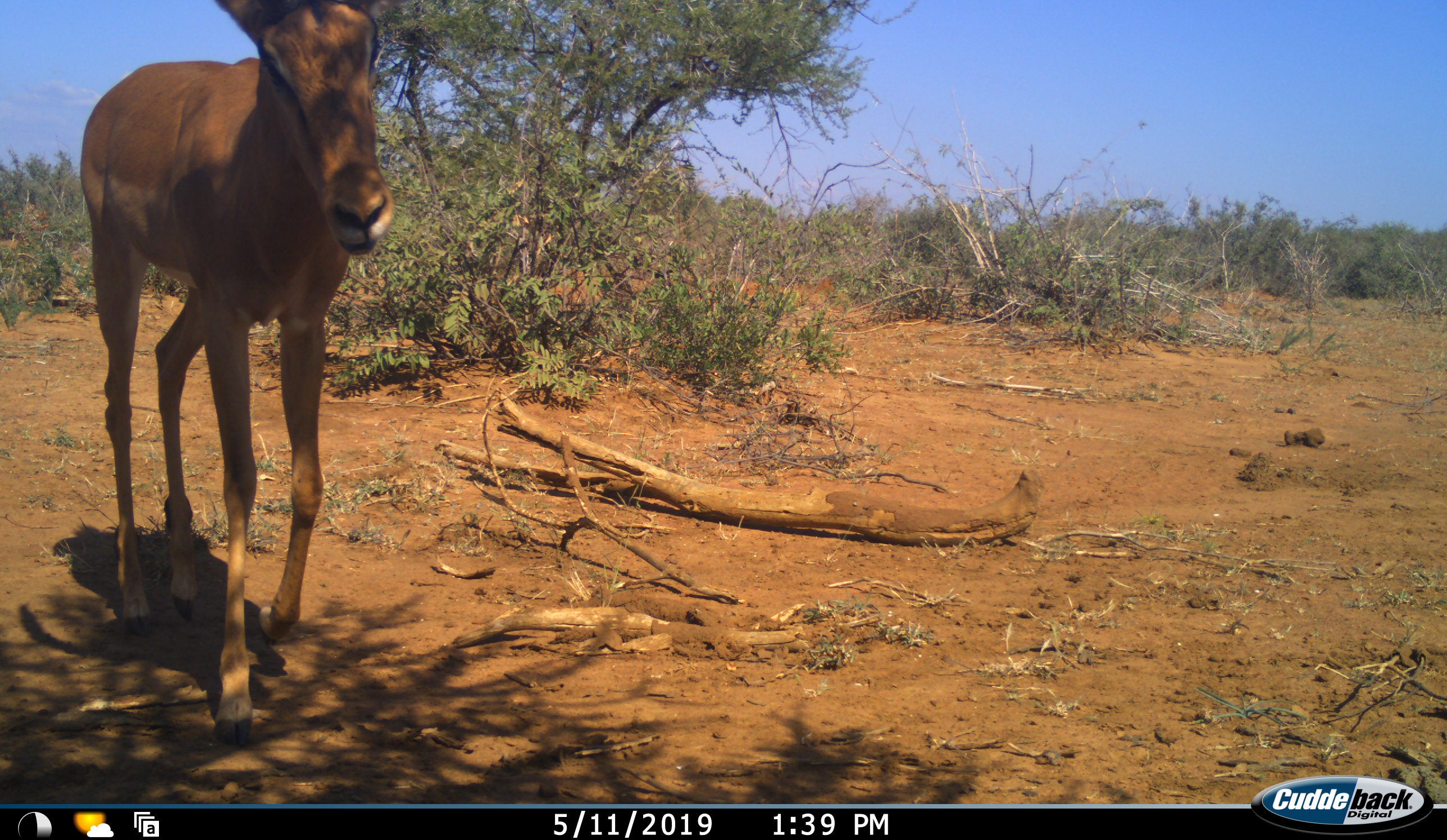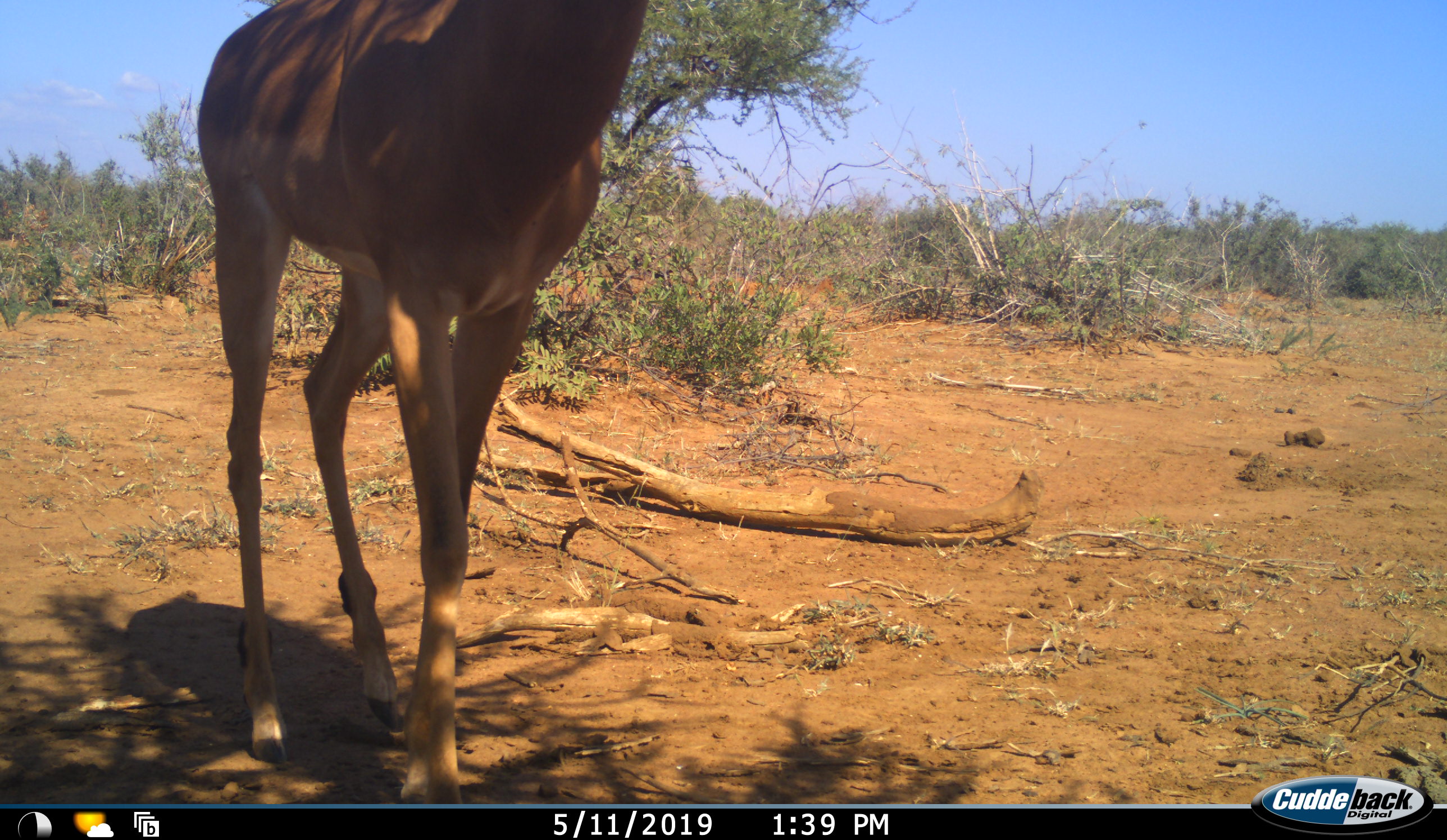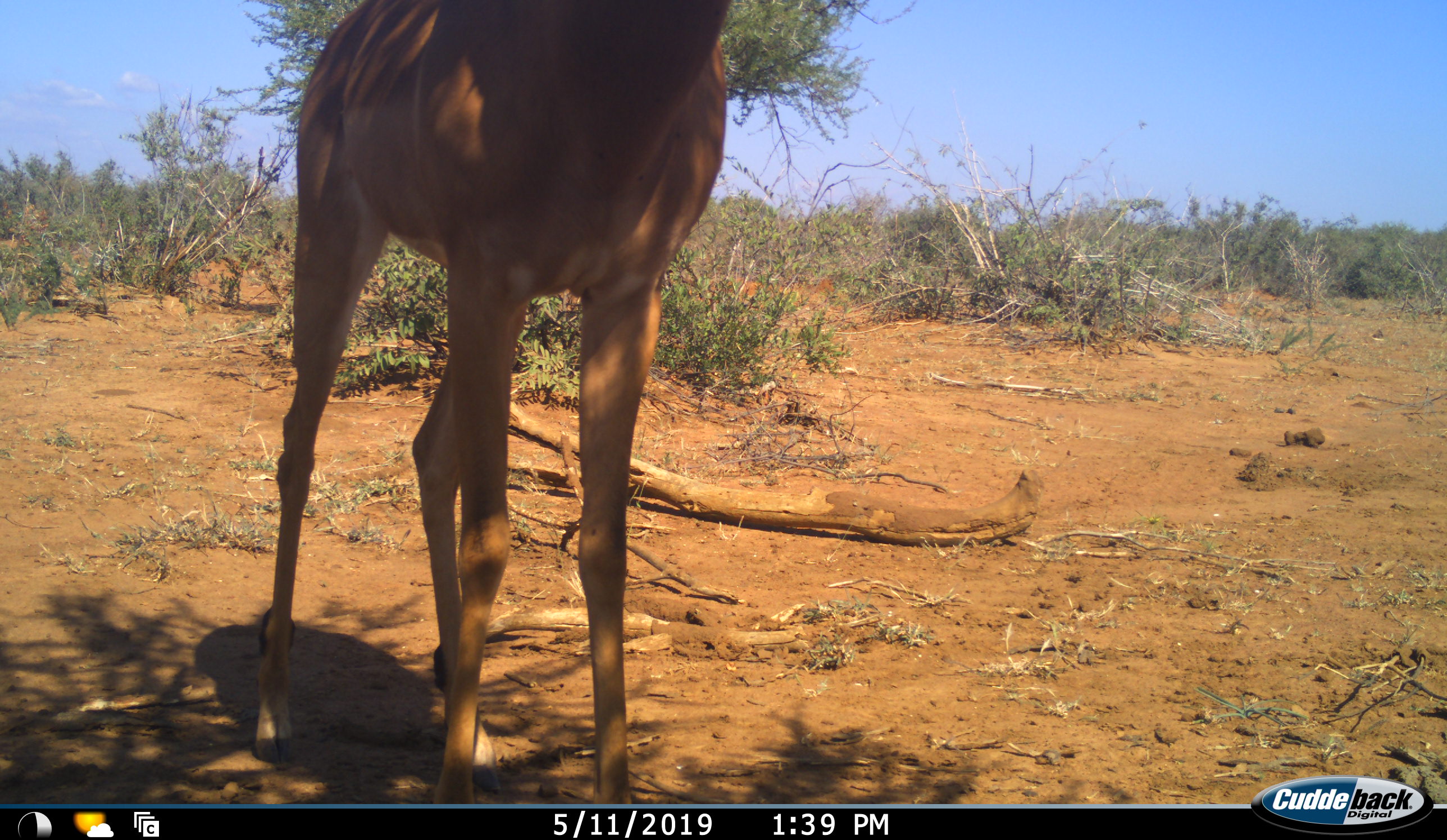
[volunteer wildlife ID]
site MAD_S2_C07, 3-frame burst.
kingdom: Animalia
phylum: Chordata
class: Mammalia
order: Artiodactyla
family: Bovidae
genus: Aepyceros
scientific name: Aepyceros melampus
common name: impala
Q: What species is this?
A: Impala (Aepyceros melampus).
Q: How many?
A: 1.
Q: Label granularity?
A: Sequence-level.